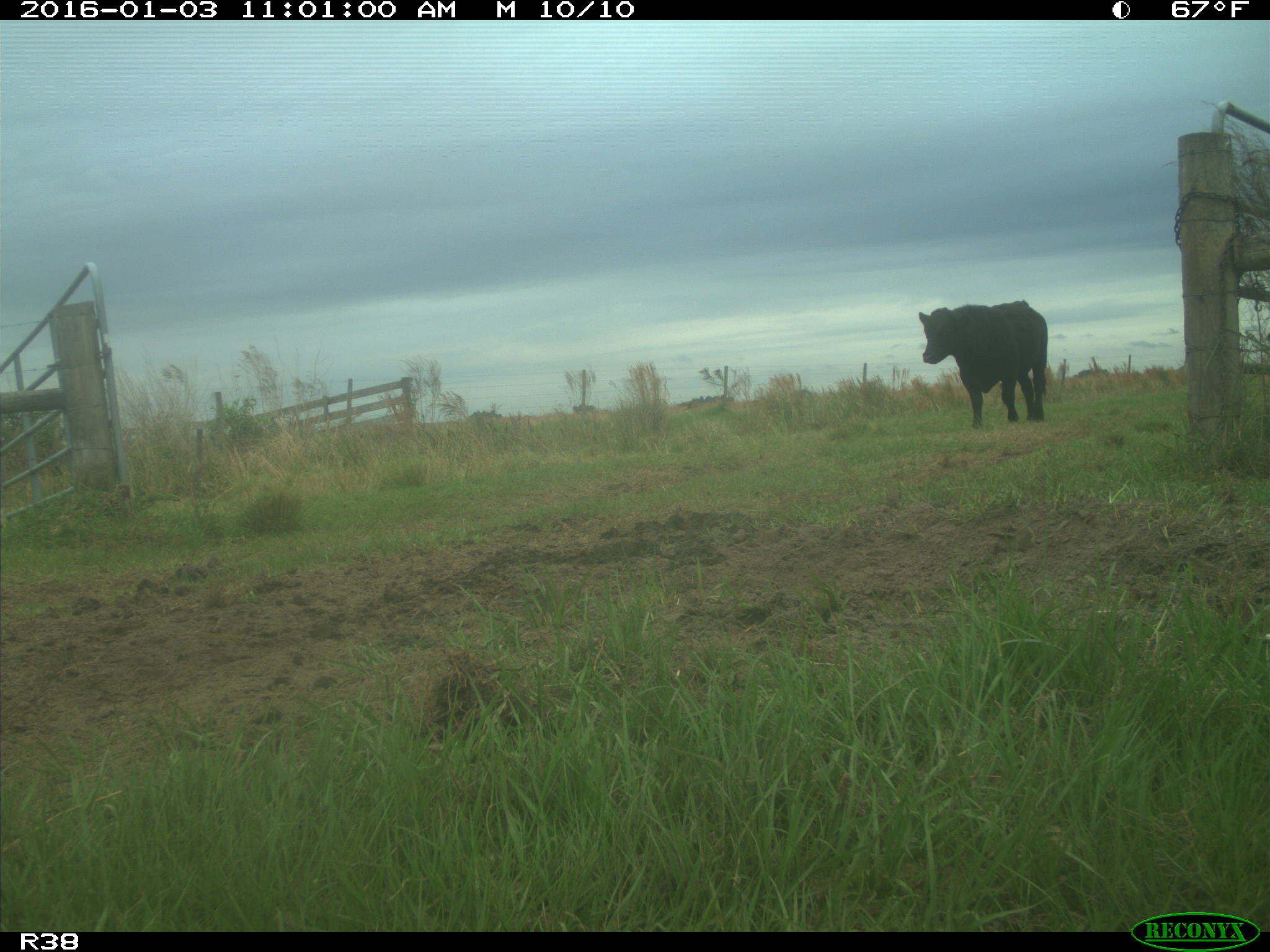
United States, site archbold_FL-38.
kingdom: Animalia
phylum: Chordata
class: Mammalia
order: Artiodactyla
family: Bovidae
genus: Bos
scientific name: Bos taurus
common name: domestic cow